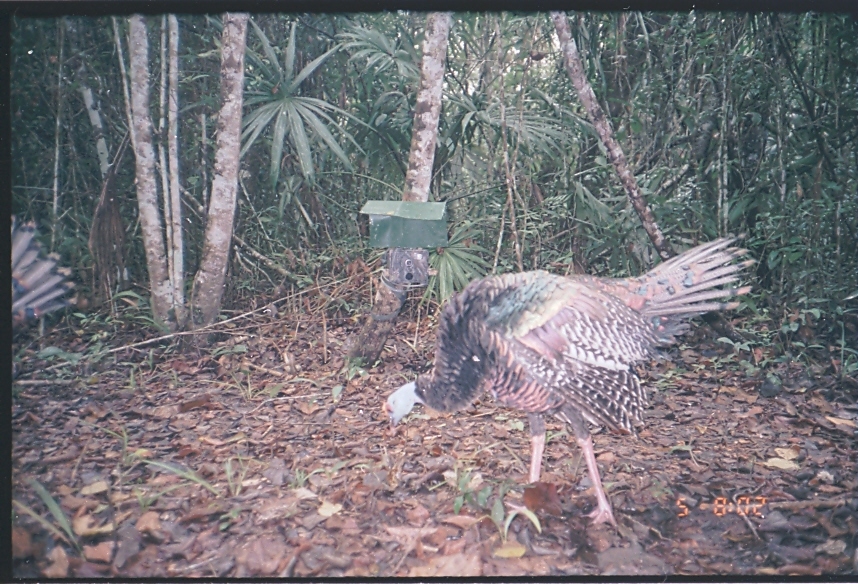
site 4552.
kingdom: Animalia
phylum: Chordata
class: Aves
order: Galliformes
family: Phasianidae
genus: Meleagris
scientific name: Meleagris ocellata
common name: ocellated turkey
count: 1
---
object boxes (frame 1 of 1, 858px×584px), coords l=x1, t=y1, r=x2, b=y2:
meleagris ocellata: l=382, t=232, r=756, b=538; l=11, t=212, r=83, b=379